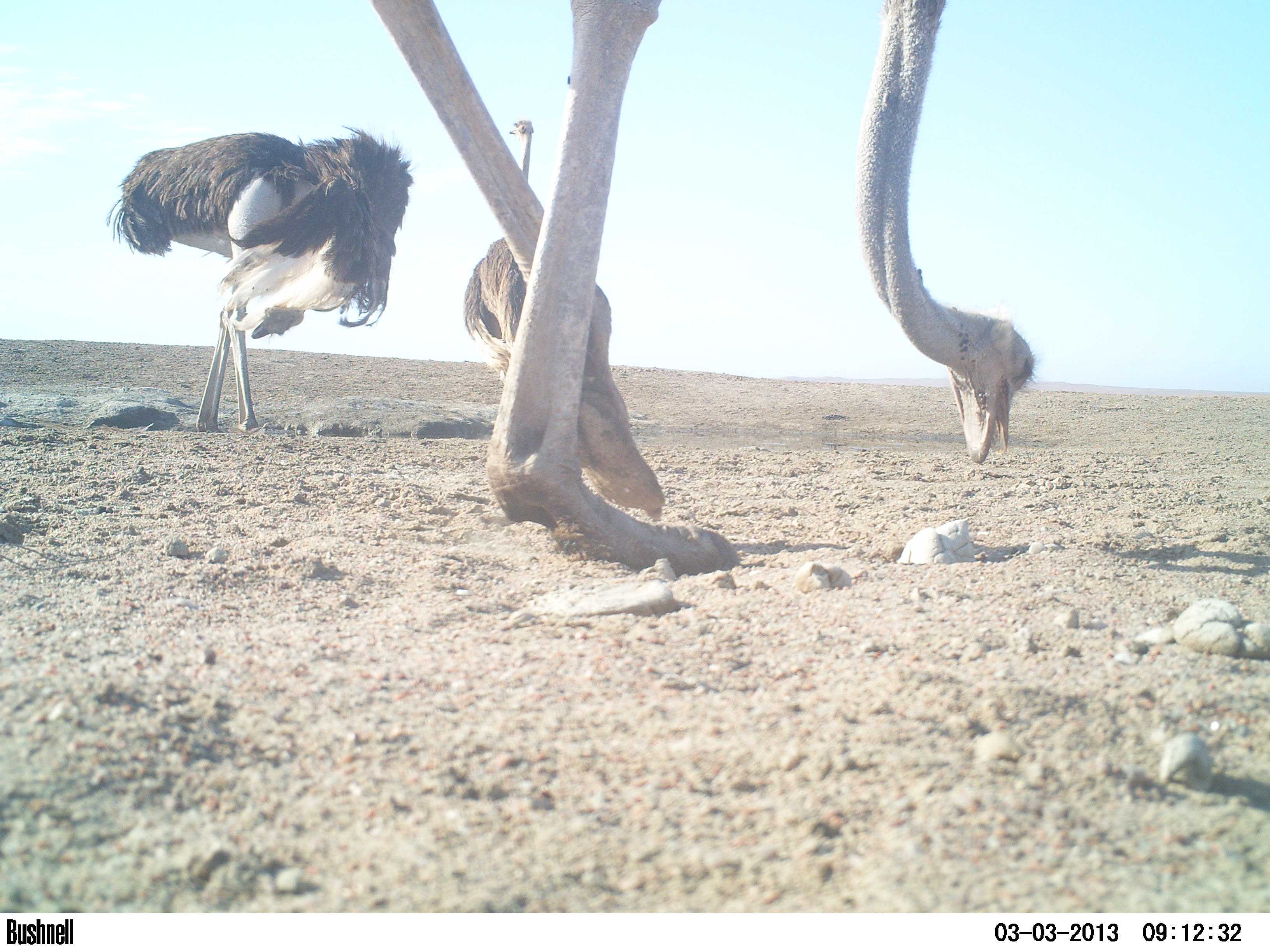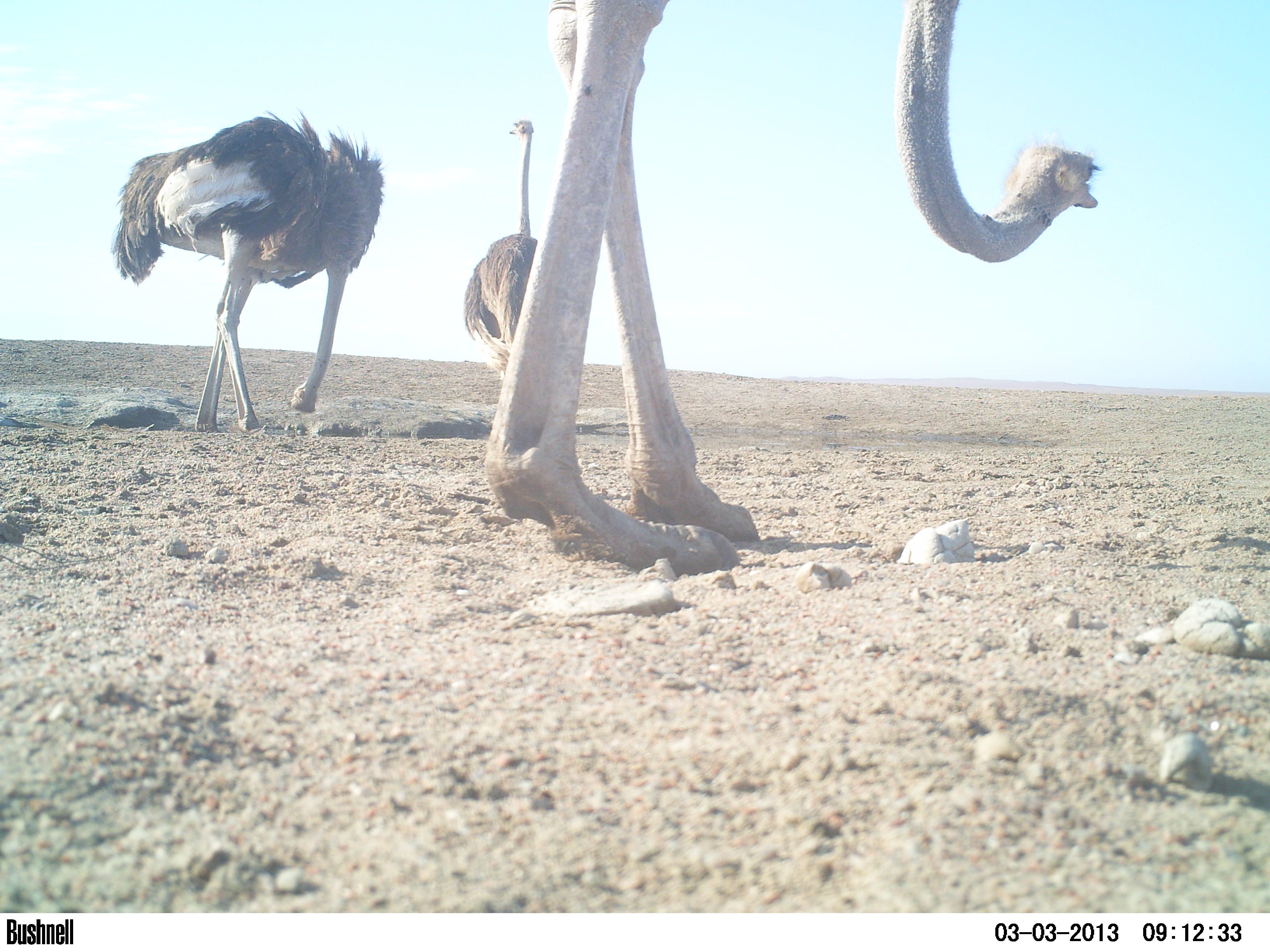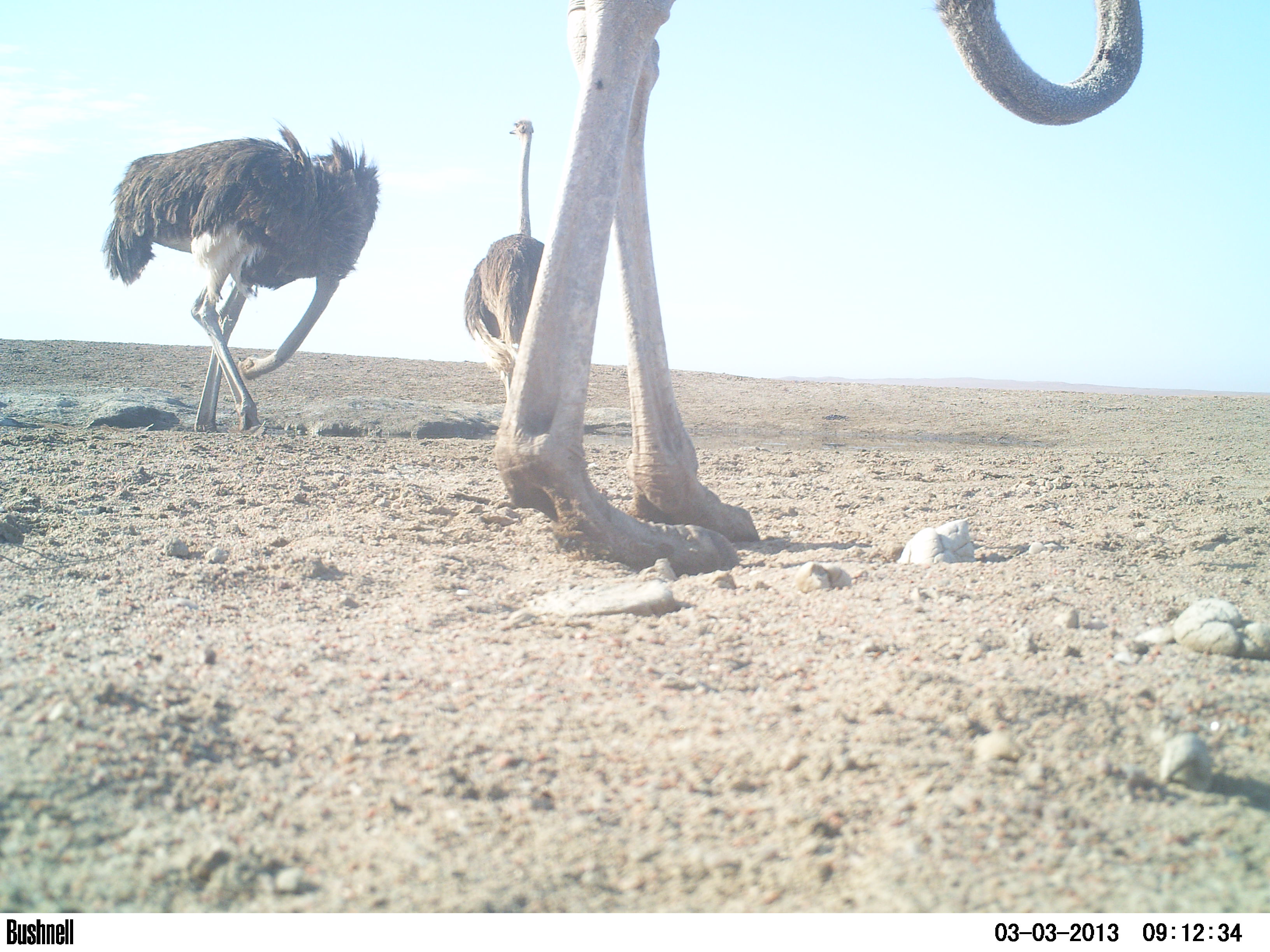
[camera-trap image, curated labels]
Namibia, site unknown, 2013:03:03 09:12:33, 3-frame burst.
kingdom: Animalia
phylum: Chordata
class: Aves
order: Struthioniformes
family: Struthionidae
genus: Struthio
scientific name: Struthio camelus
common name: common ostrich